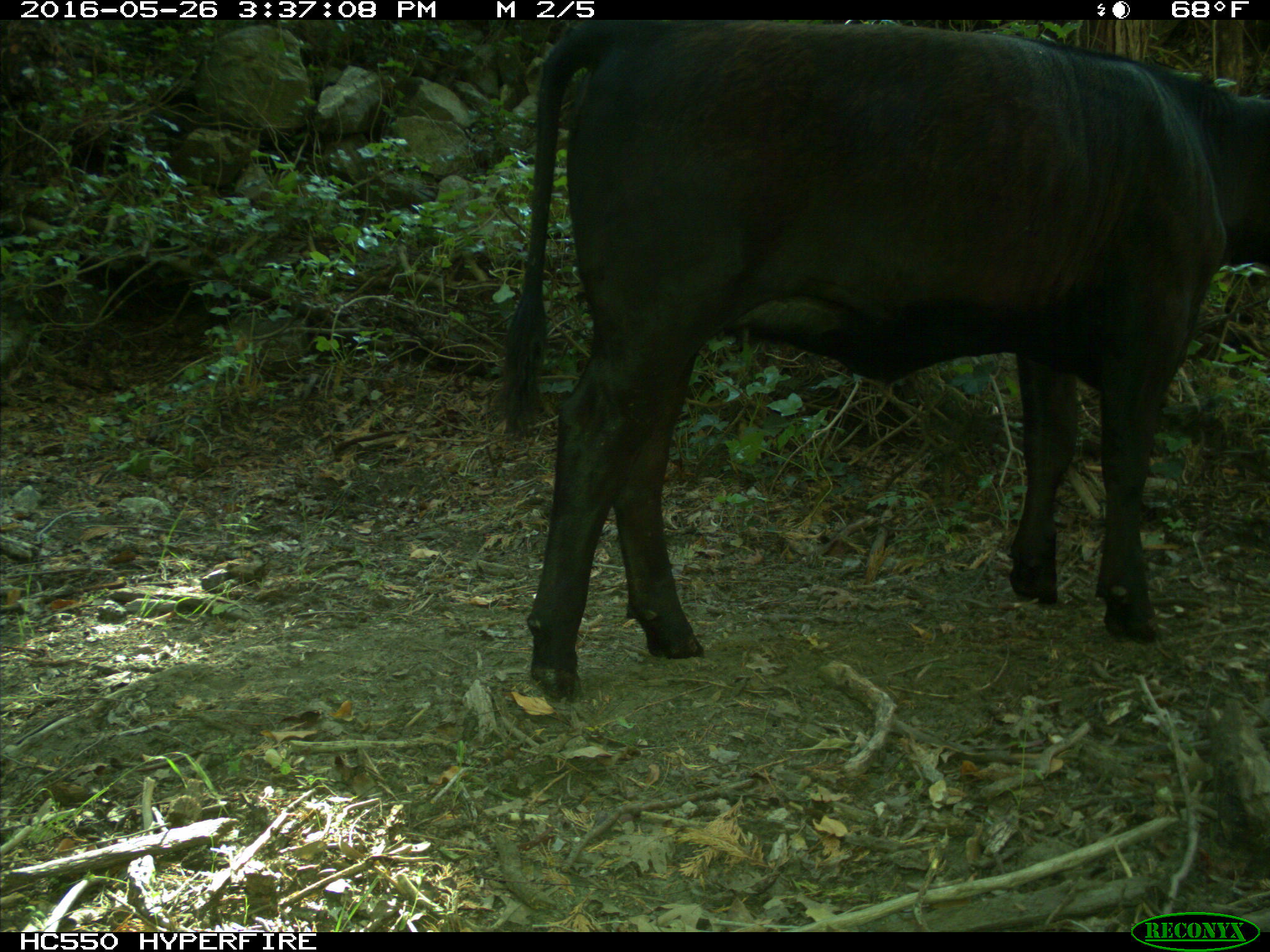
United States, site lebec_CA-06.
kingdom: Animalia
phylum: Chordata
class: Mammalia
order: Artiodactyla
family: Bovidae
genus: Bos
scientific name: Bos taurus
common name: domestic cow